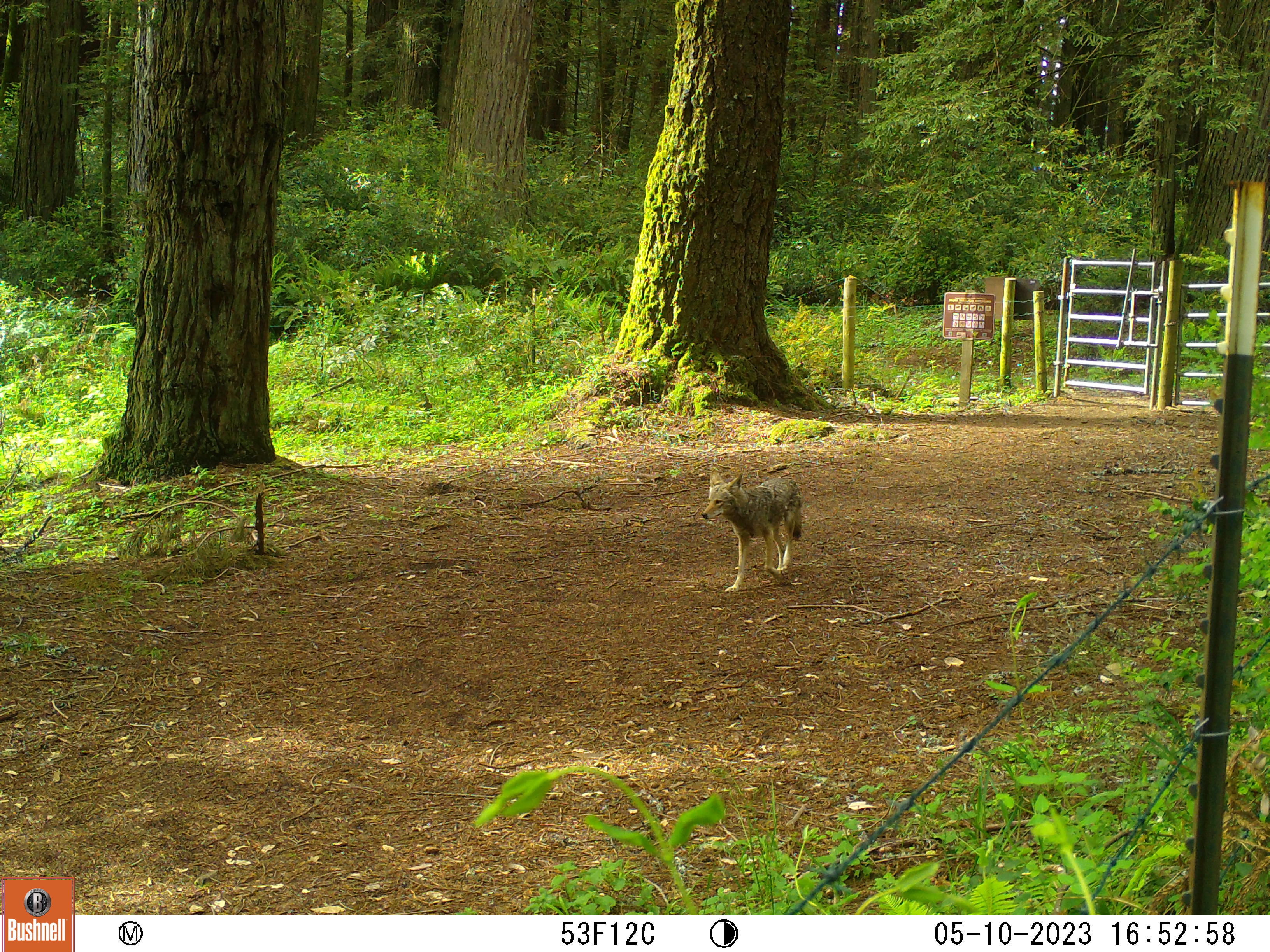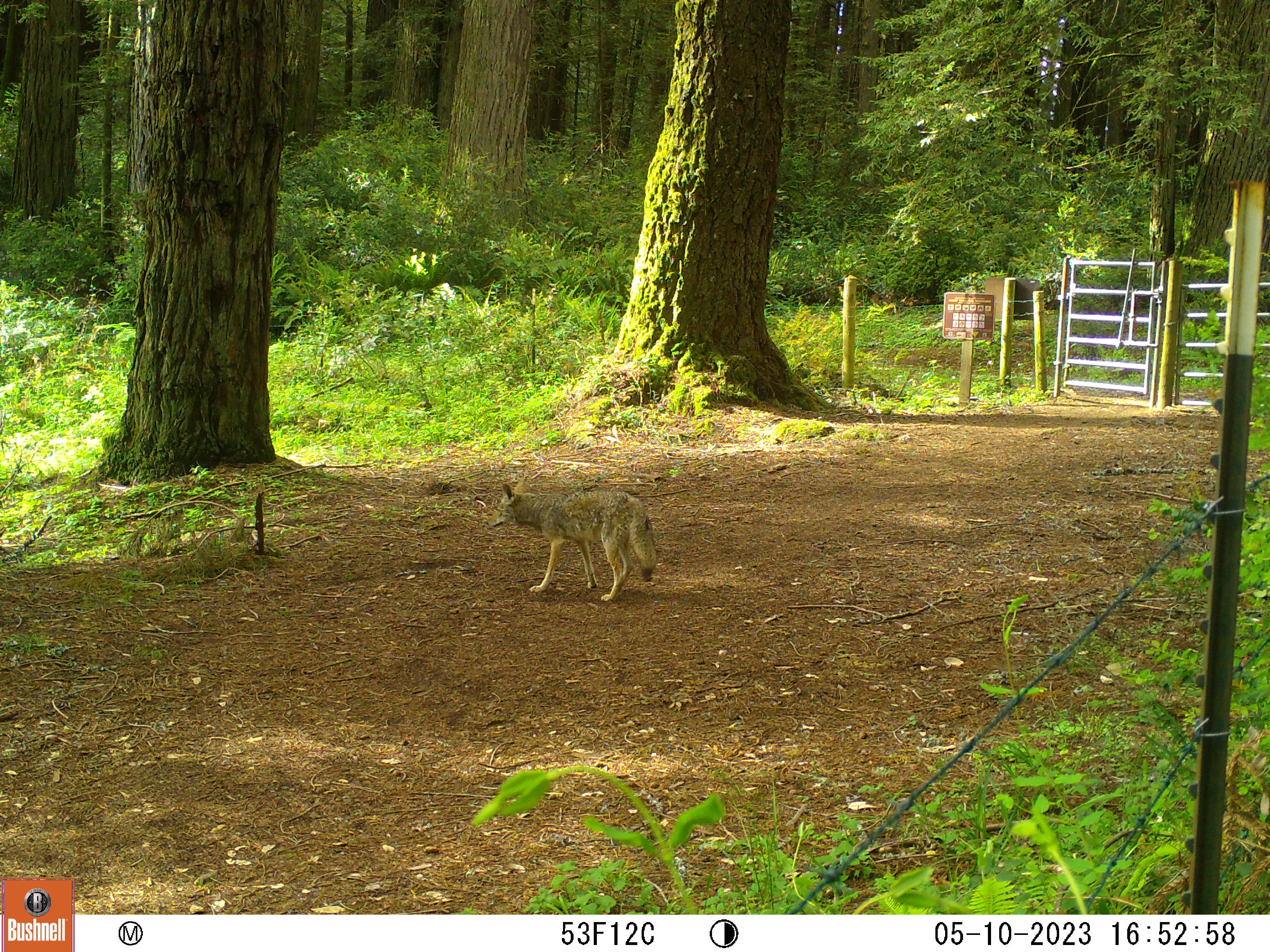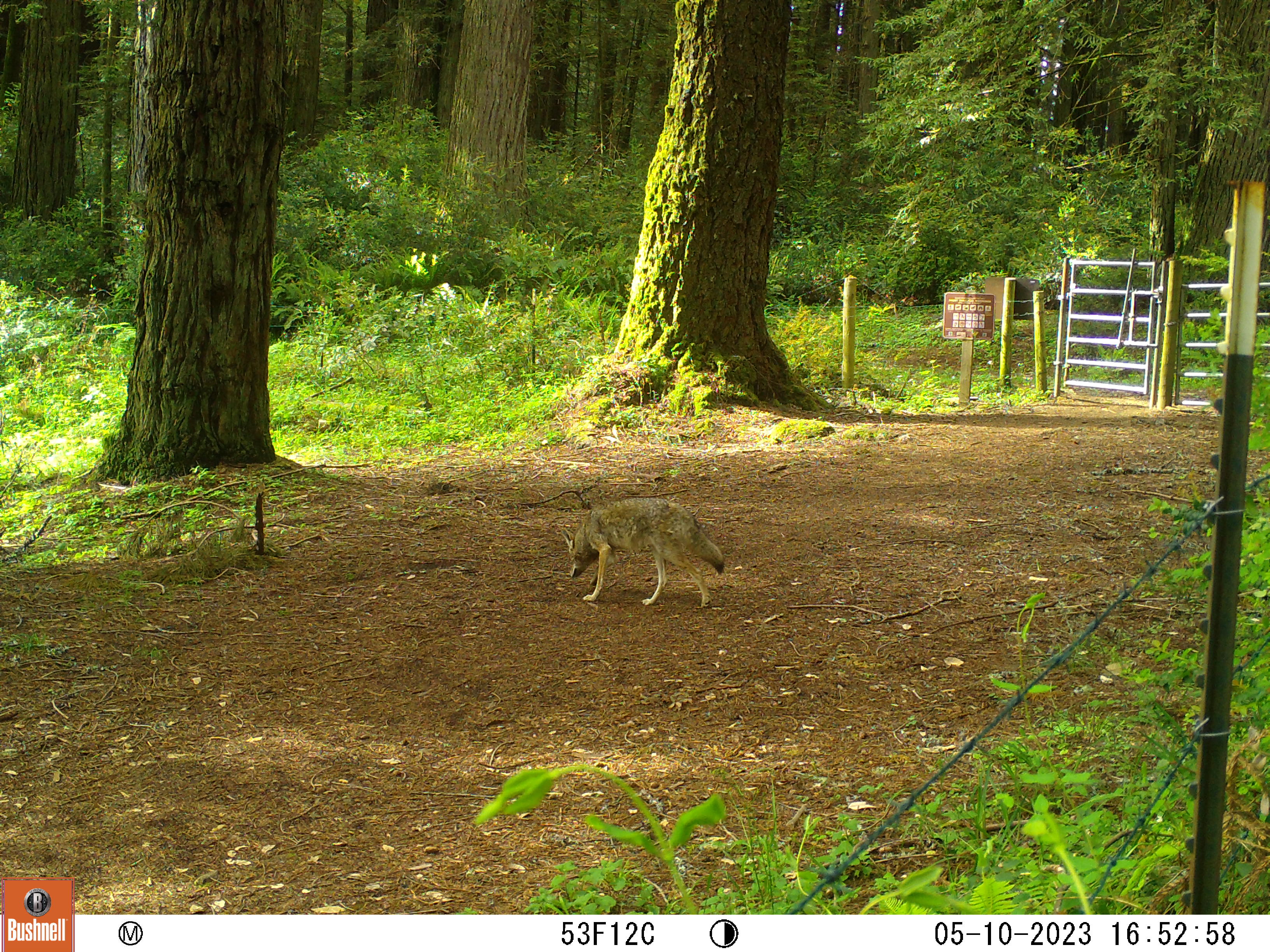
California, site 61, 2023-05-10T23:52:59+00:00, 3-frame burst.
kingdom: Animalia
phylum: Chordata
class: Mammalia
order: Carnivora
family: Canidae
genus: Canis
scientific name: Canis latrans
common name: coyote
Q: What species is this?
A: Coyote (Canis latrans).